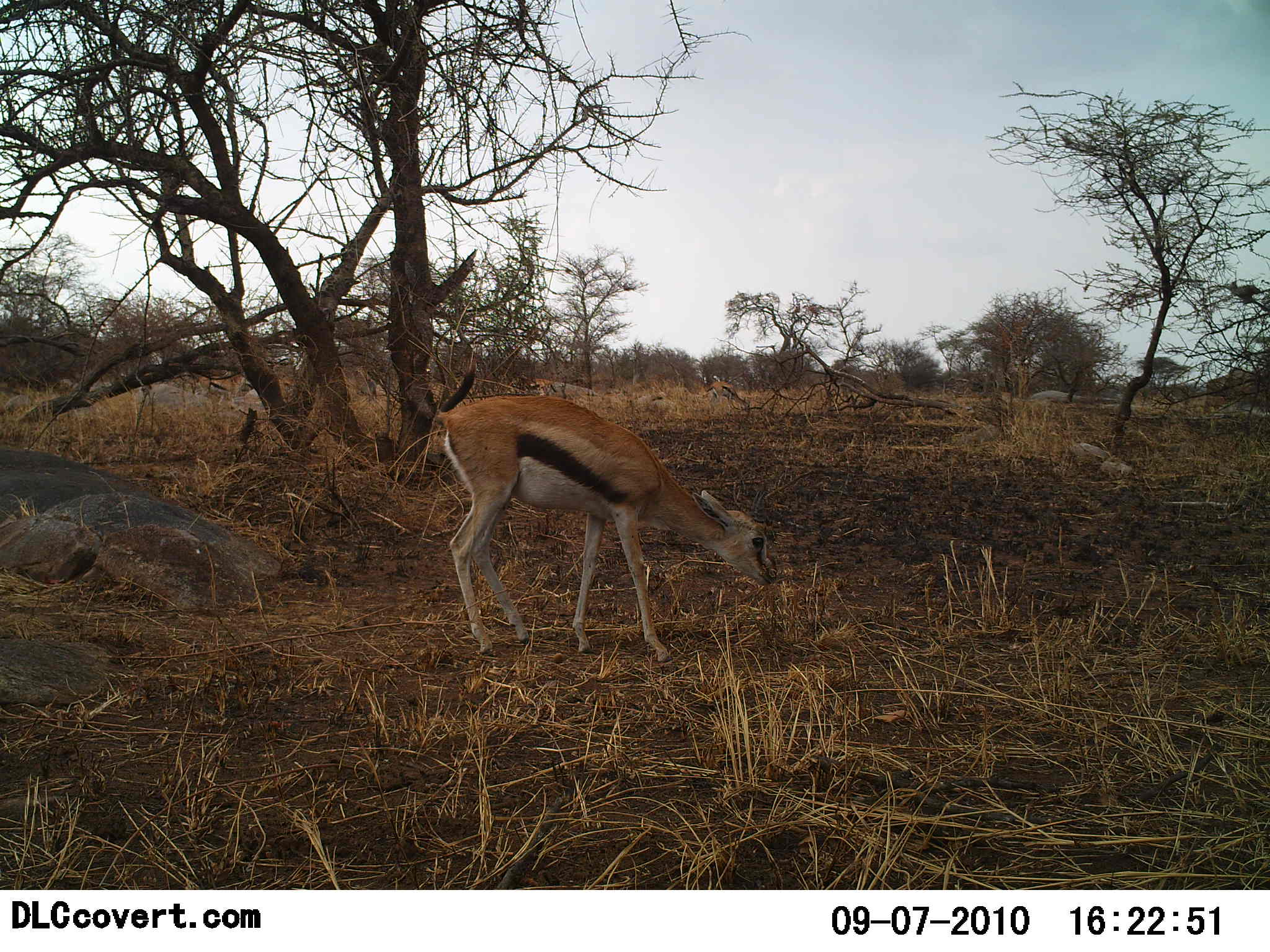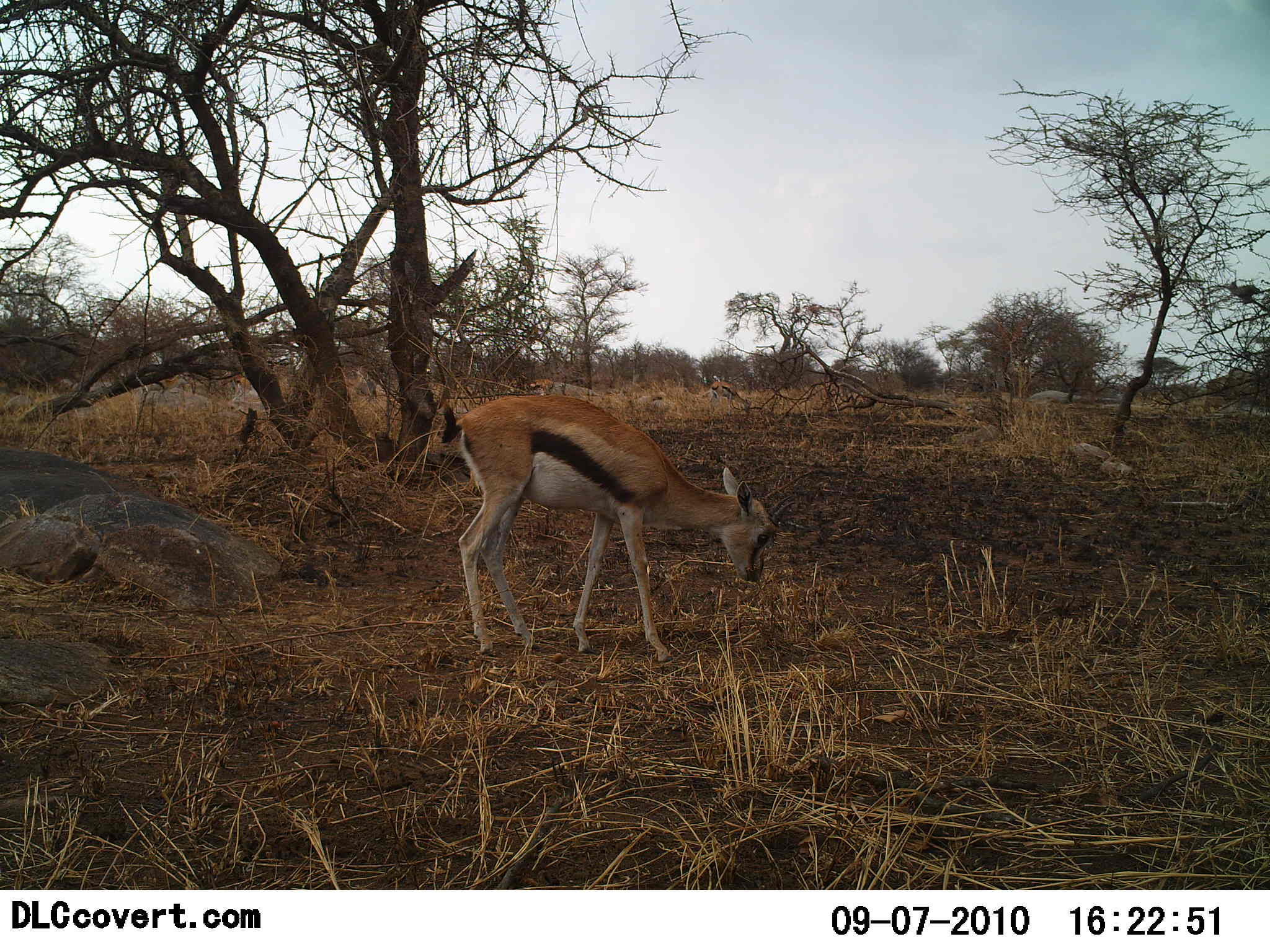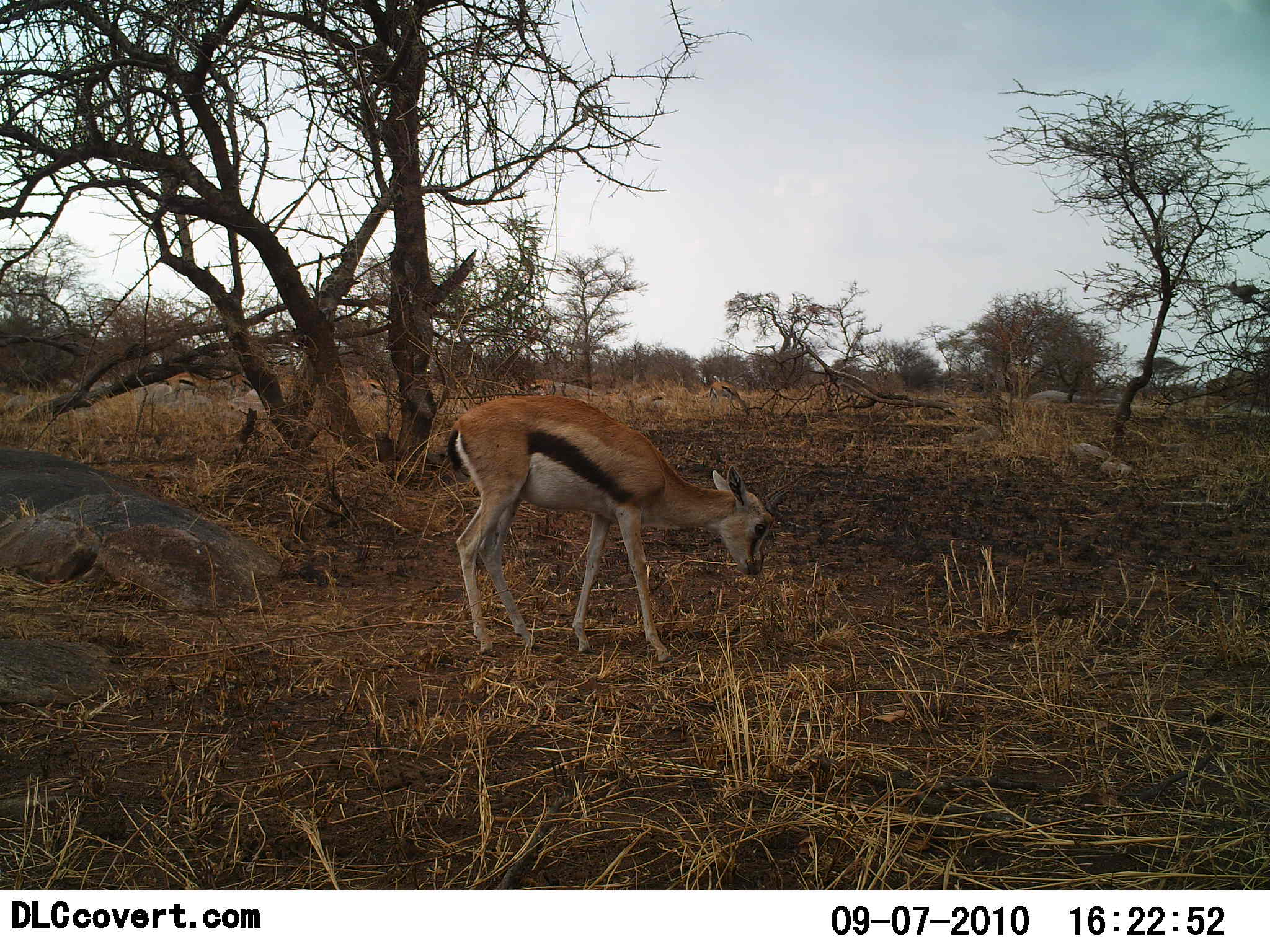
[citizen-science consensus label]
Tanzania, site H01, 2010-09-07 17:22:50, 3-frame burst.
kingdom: Animalia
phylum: Chordata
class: Mammalia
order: Artiodactyla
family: Bovidae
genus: Eudorcas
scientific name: Eudorcas thomsonii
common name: thomson's gazelle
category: gazellethomsons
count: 3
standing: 40%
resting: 0%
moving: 40%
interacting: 0%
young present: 20%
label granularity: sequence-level